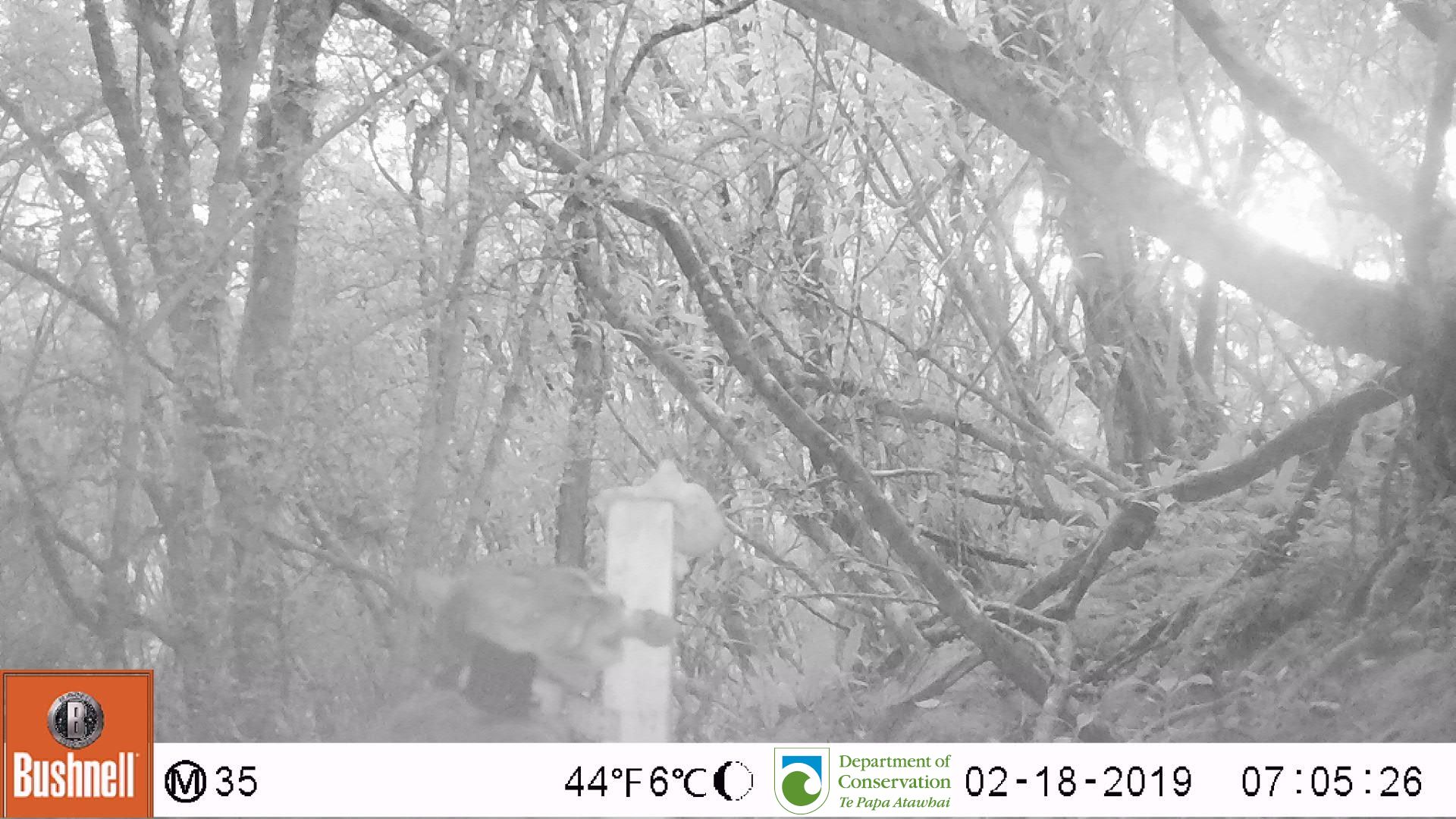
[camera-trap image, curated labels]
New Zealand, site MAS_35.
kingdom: Animalia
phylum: Chordata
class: Mammalia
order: Carnivora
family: Felidae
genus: Felis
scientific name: Felis catus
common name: domestic cat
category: cat